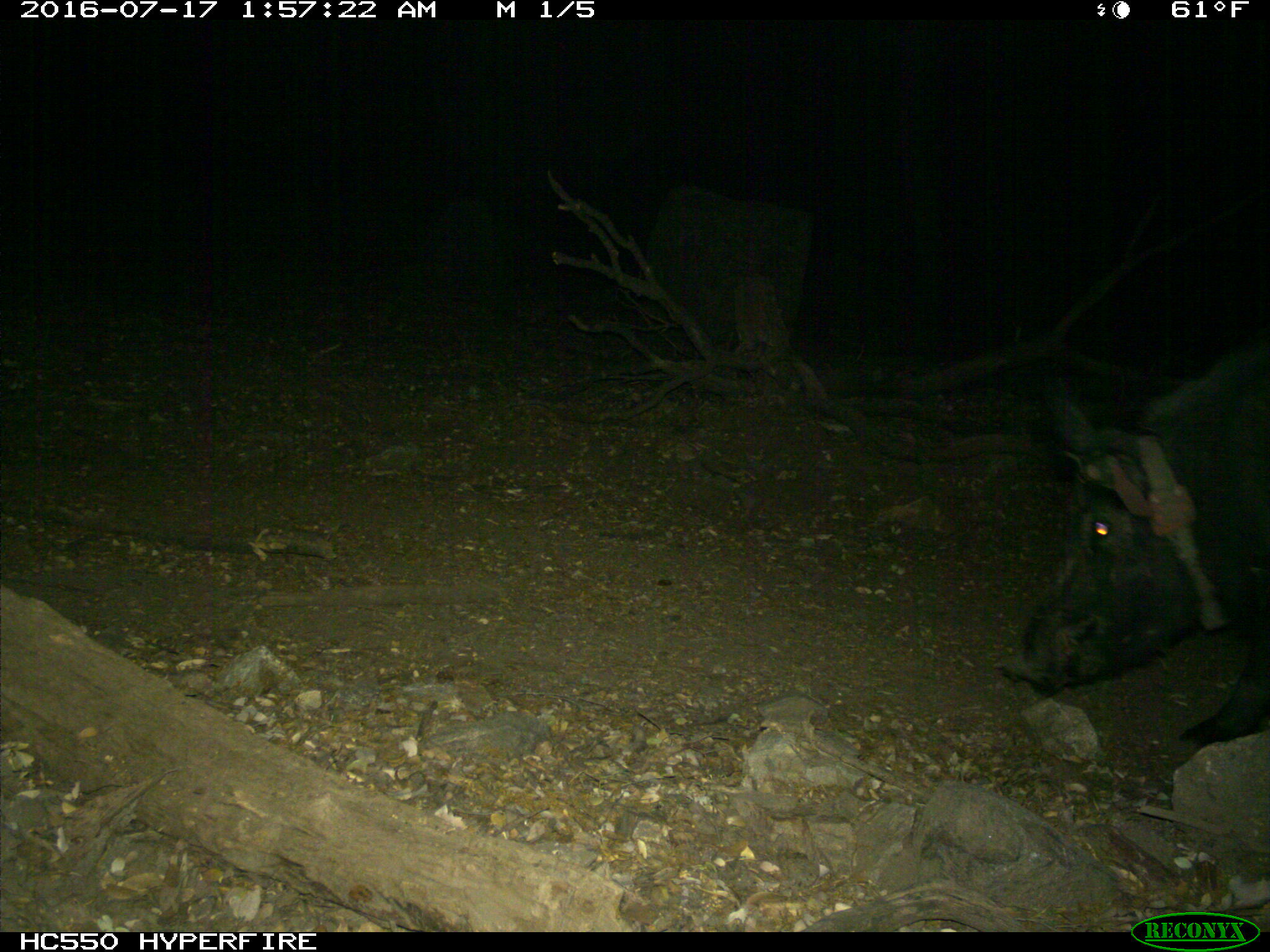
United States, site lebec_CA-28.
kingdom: Animalia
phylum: Chordata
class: Mammalia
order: Artiodactyla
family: Suidae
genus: Sus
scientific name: Sus scrofa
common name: wild boar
Sus scrofa (wild boar).